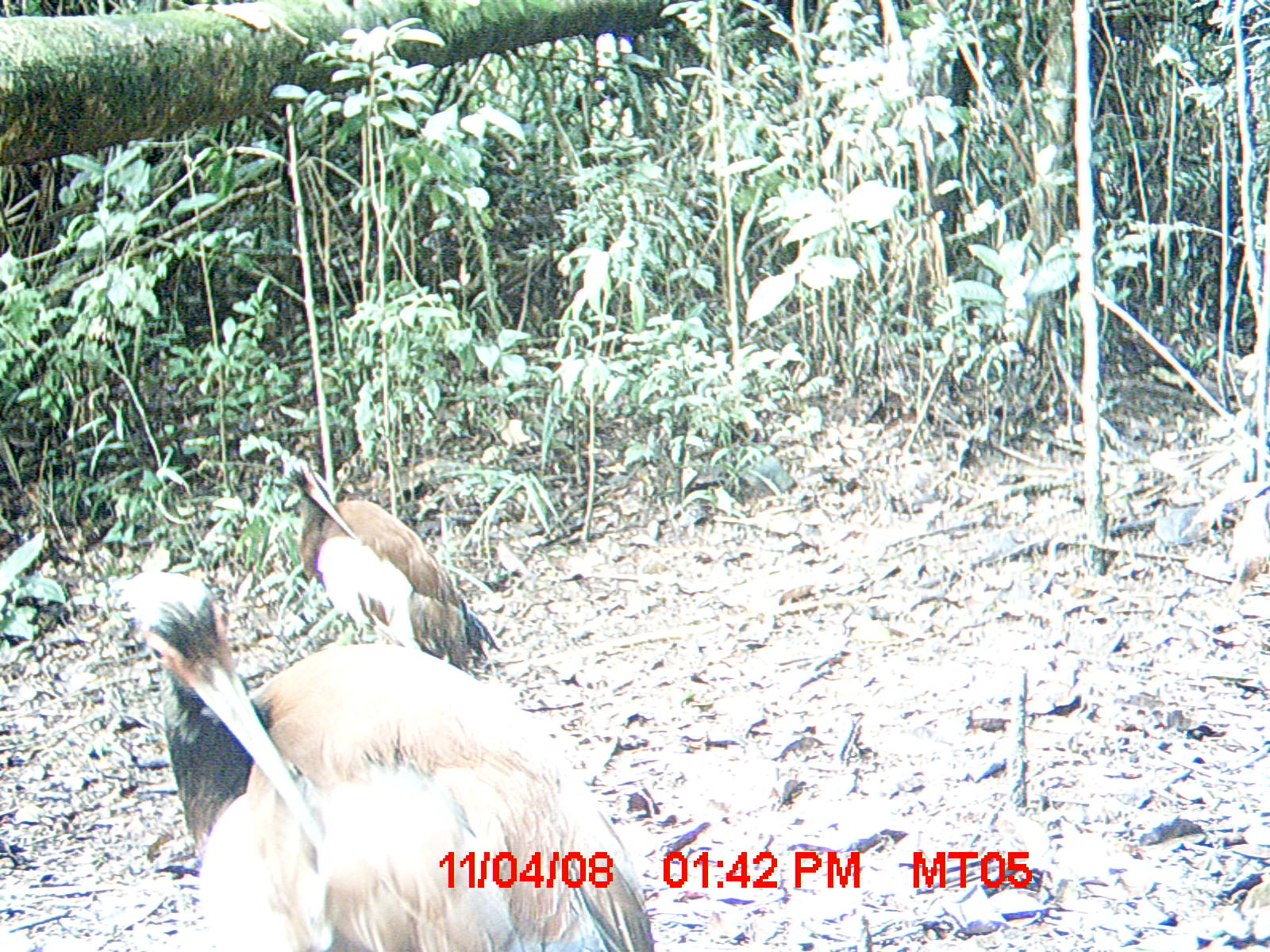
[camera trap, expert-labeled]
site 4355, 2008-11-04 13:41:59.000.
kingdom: Animalia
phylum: Chordata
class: Aves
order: Cuculiformes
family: Cuculidae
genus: Coua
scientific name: Coua serriana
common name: red-breasted coua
Coua serriana (red-breasted coua), count 2.